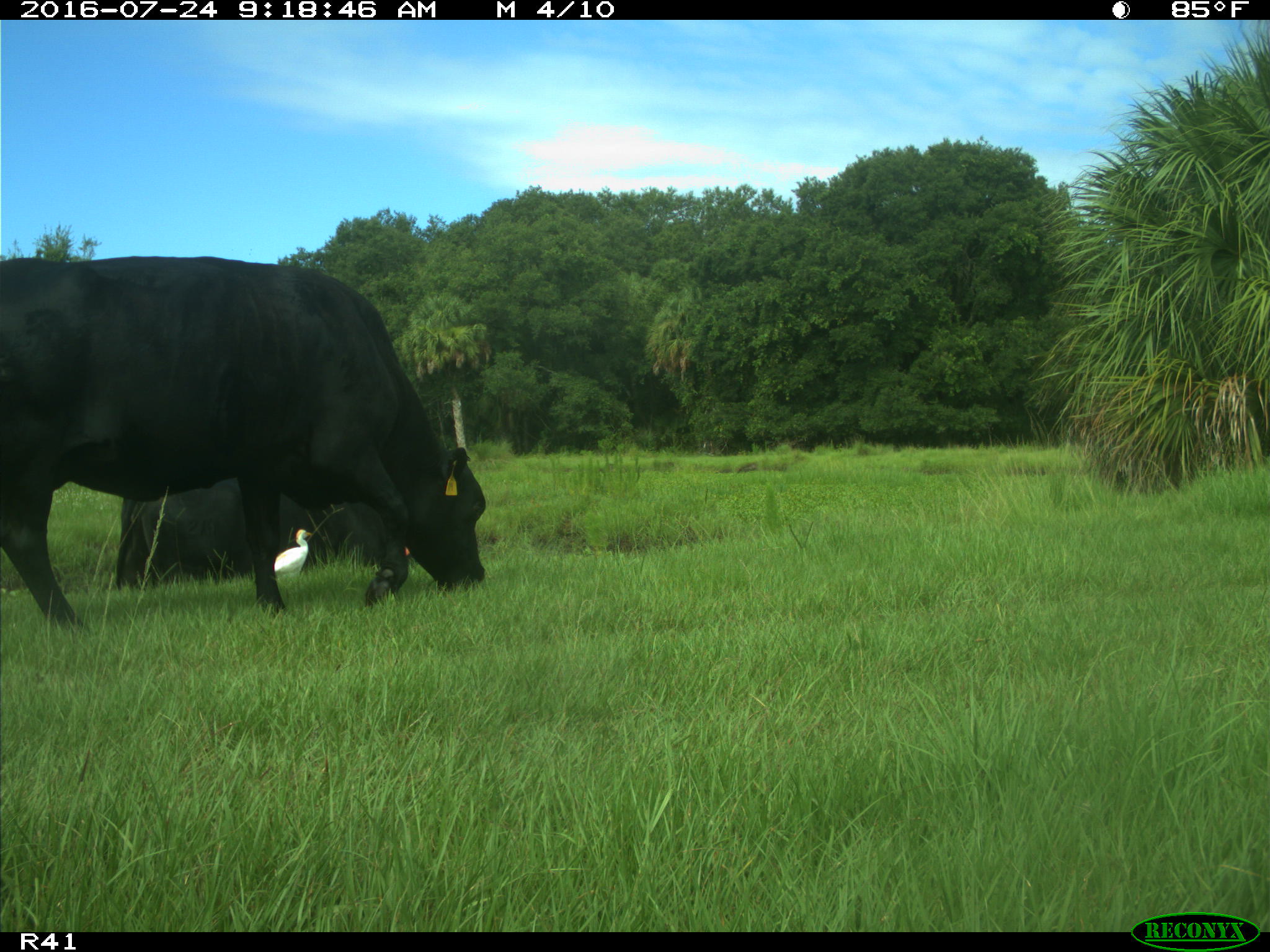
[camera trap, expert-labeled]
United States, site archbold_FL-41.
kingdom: Animalia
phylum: Chordata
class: Mammalia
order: Artiodactyla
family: Bovidae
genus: Bos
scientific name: Bos taurus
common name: domestic cow